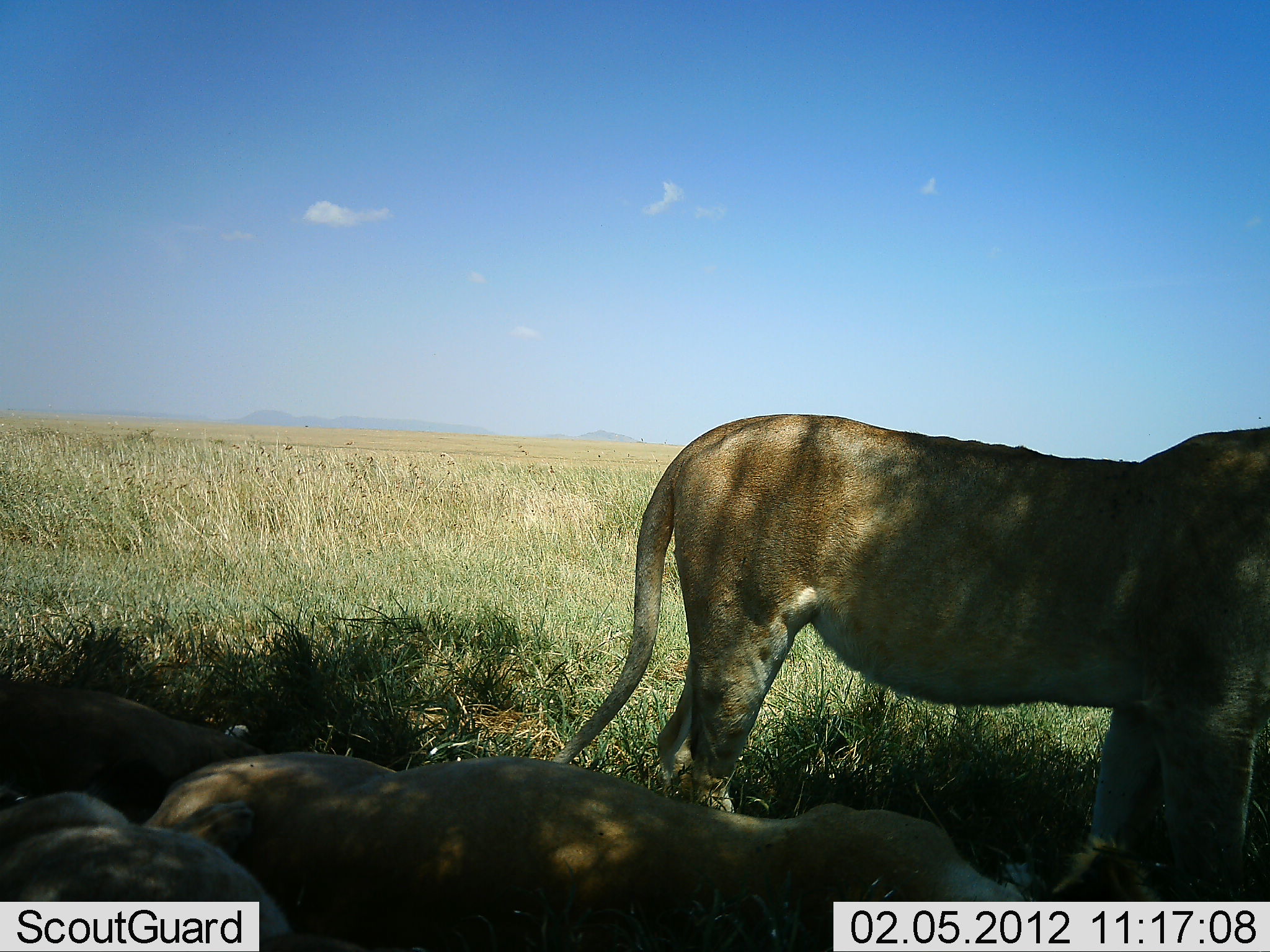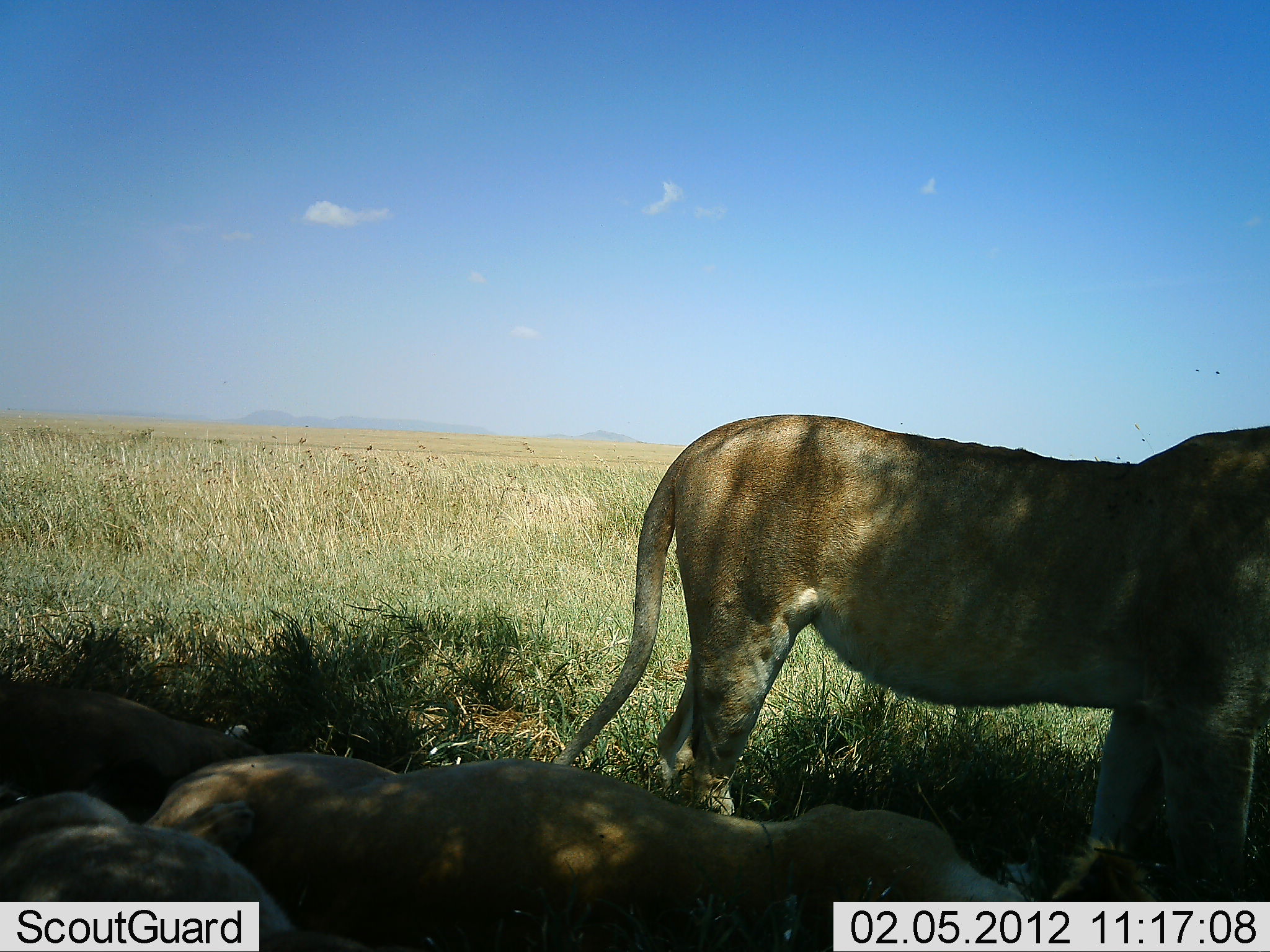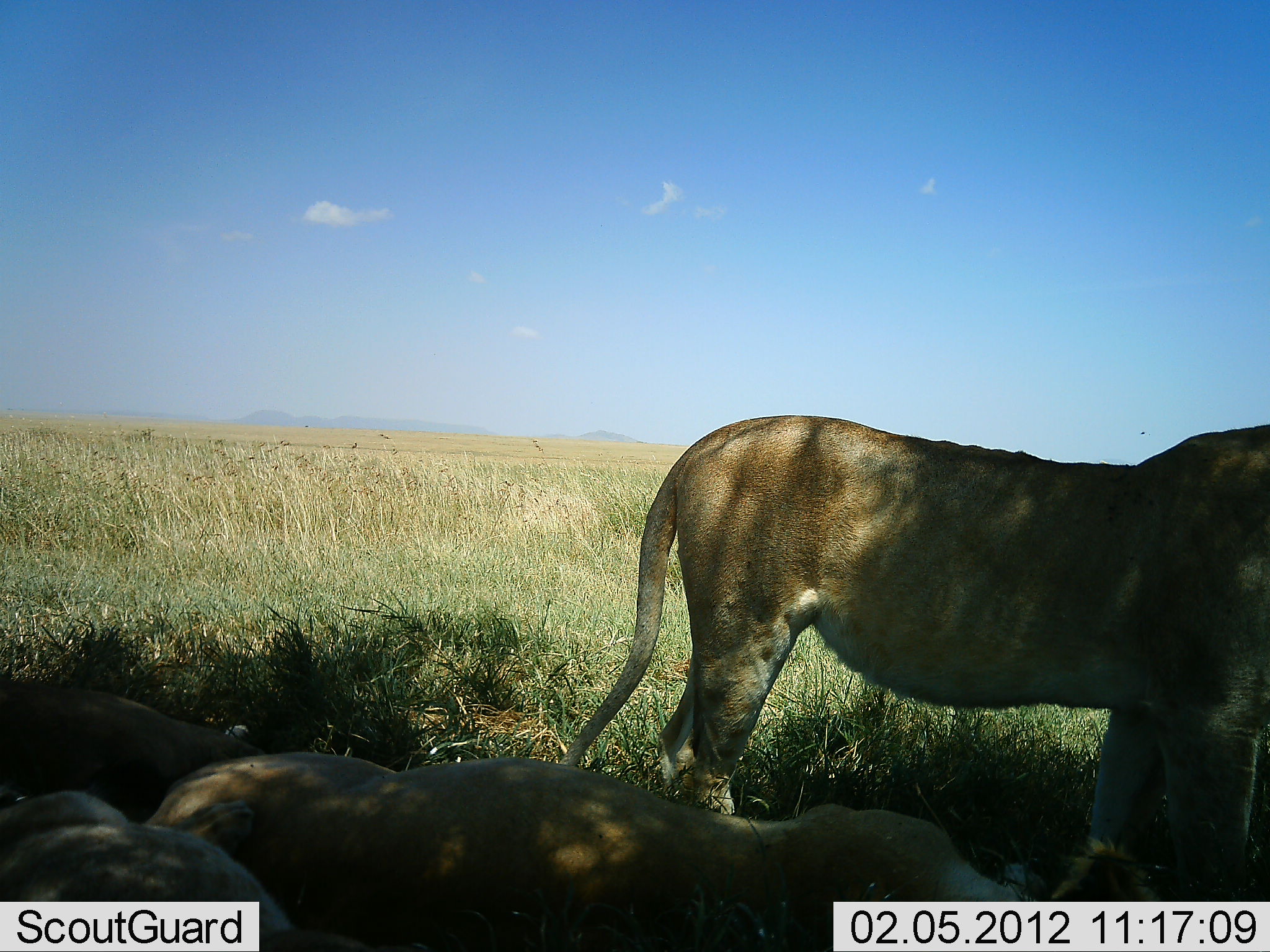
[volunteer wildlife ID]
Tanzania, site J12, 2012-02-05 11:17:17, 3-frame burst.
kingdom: Animalia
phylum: Chordata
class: Mammalia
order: Carnivora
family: Felidae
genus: Panthera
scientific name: Panthera leo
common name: lion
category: lionfemale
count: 4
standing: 83%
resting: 100%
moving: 0%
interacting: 0%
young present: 0%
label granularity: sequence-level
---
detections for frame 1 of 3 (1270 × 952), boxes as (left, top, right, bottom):
animal: (544, 393, 1269, 882); (138, 753, 1049, 952); (0, 789, 296, 952); (0, 683, 289, 837)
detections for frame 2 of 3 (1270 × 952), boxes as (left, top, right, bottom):
animal: (554, 414, 1270, 863); (125, 747, 1067, 952); (0, 796, 421, 951); (0, 685, 276, 839)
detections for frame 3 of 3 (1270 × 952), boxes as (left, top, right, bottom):
animal: (565, 411, 1270, 909); (136, 752, 1162, 952); (0, 793, 431, 952); (0, 675, 293, 844)